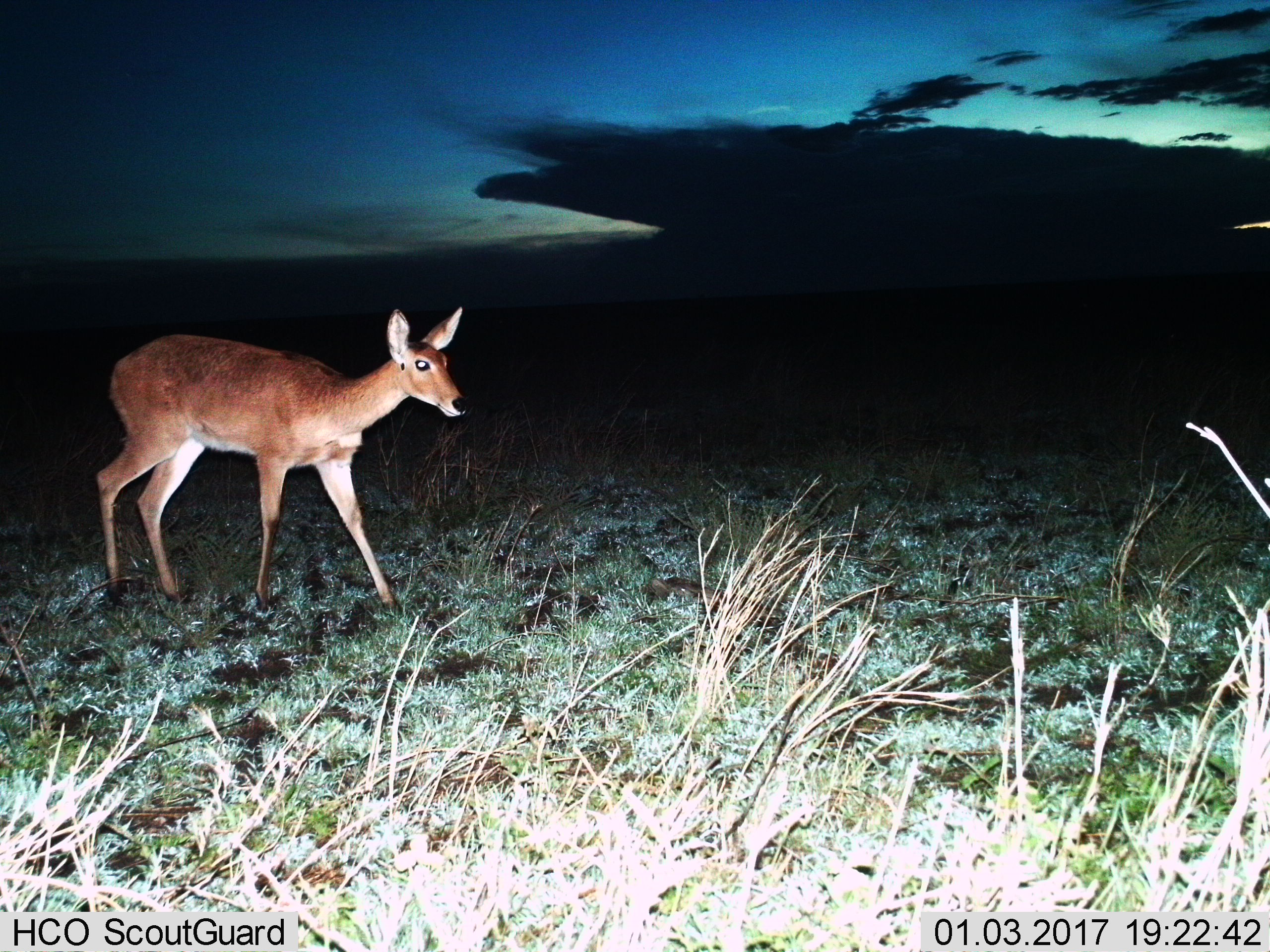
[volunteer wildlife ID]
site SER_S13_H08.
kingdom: Animalia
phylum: Chordata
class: Mammalia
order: Artiodactyla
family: Bovidae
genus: Redunca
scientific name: Redunca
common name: reedbuck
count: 1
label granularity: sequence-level